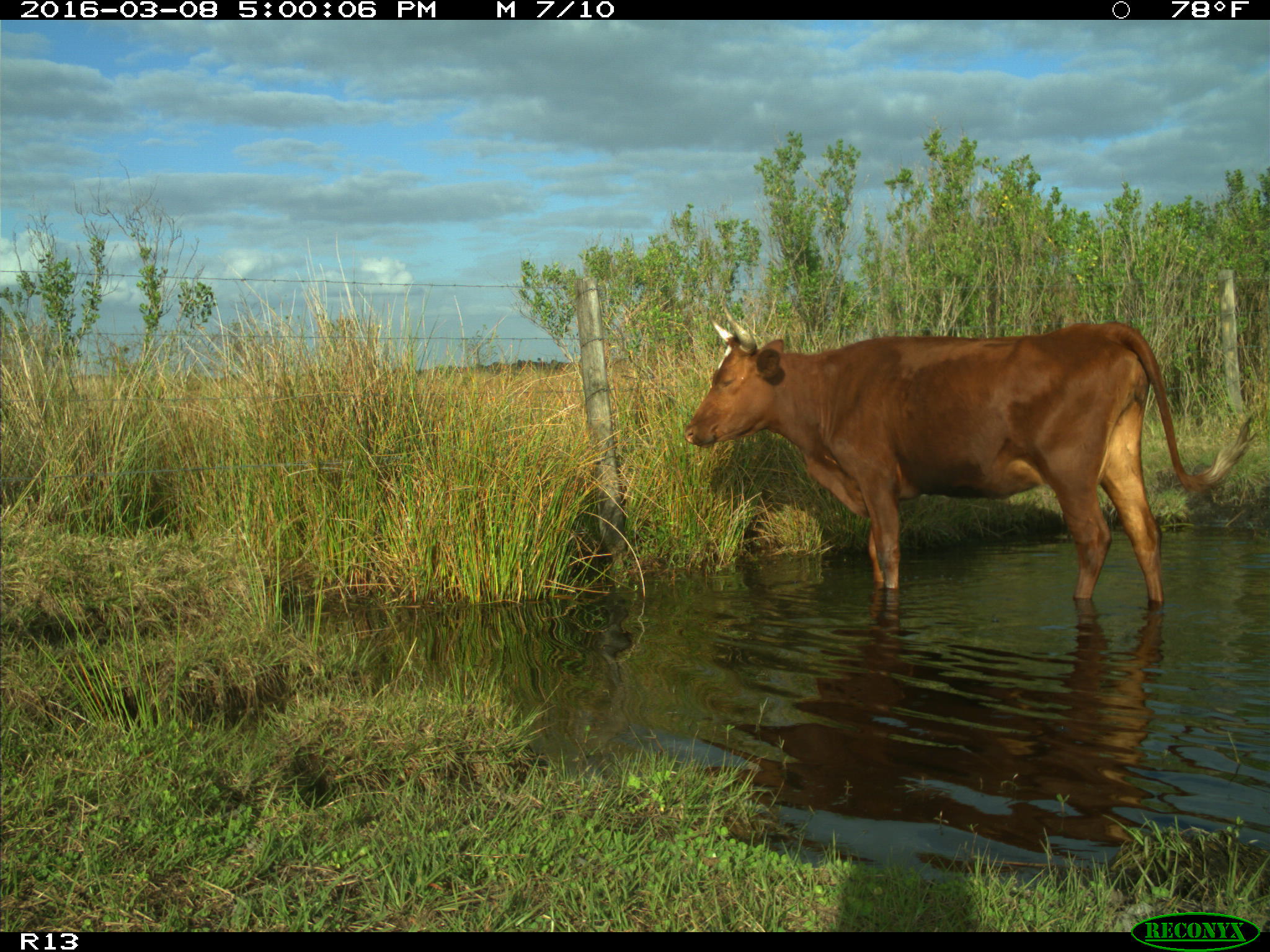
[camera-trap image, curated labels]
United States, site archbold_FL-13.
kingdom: Animalia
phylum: Chordata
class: Mammalia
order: Artiodactyla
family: Bovidae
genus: Bos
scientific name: Bos taurus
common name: domestic cow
Bos taurus (domestic cow).